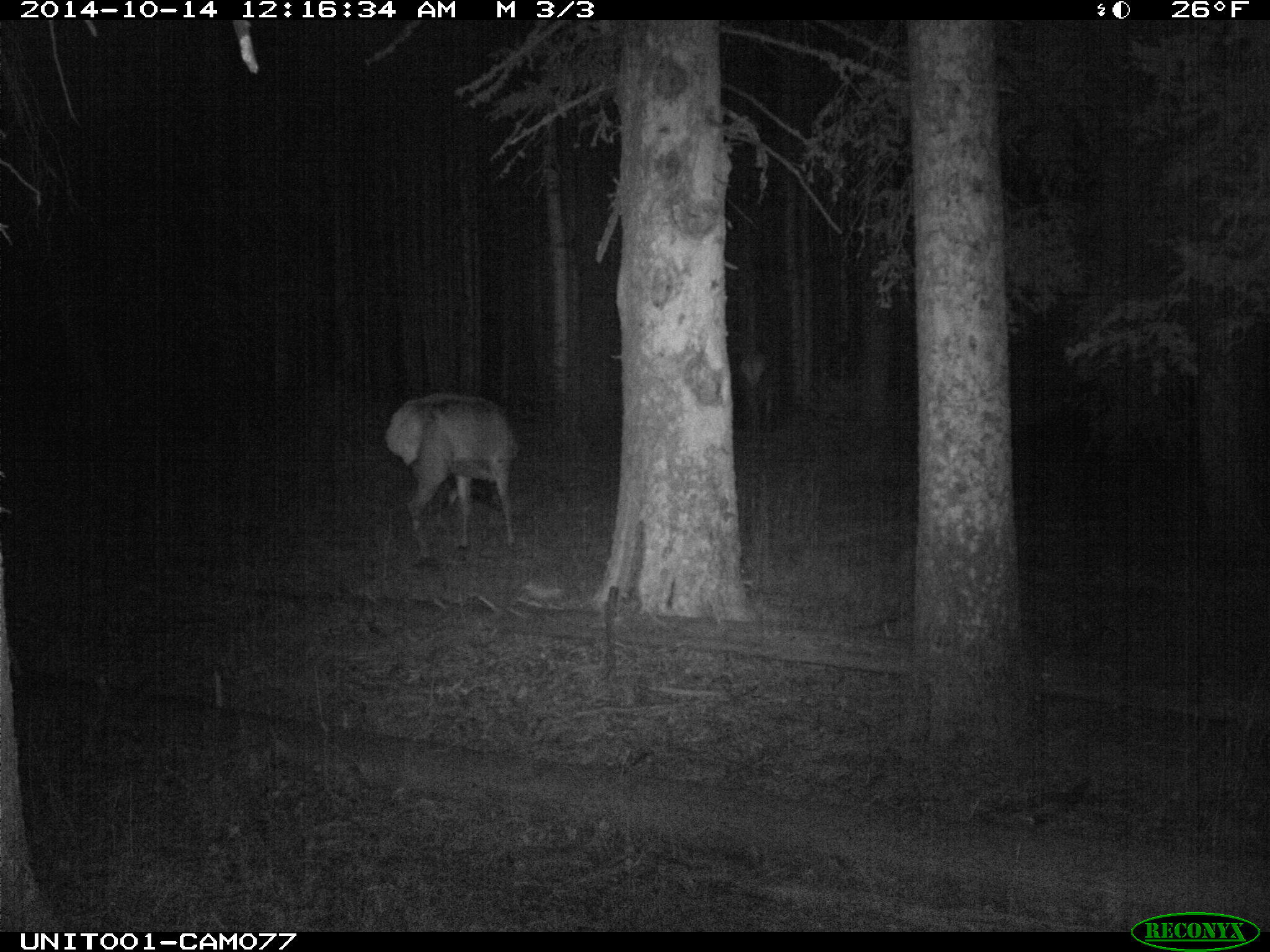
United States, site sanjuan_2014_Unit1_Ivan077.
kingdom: Animalia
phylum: Chordata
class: Mammalia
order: Artiodactyla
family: Cervidae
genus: Cervus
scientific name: Cervus elaphus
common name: red deer